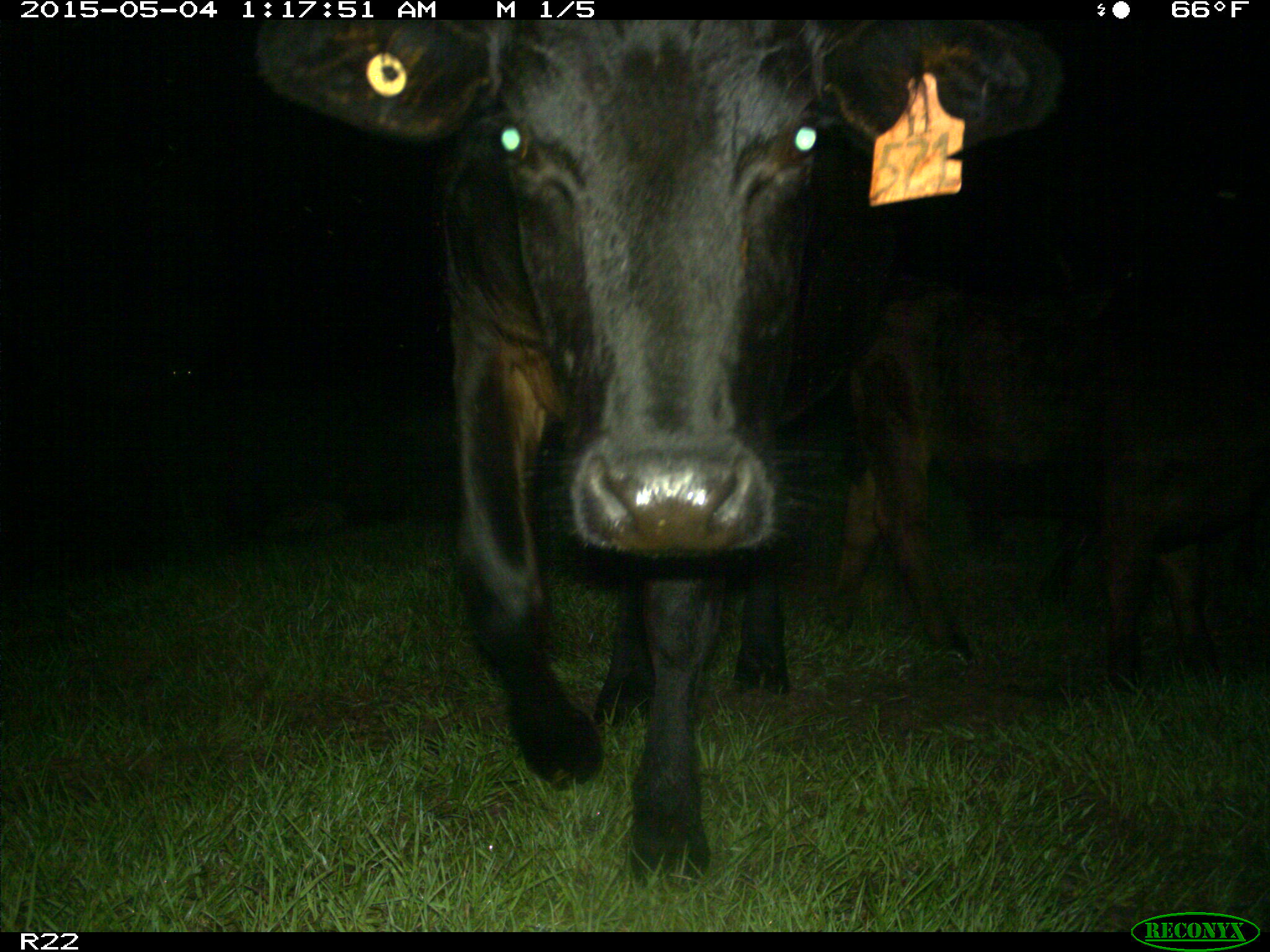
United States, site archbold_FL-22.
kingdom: Animalia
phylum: Chordata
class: Mammalia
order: Artiodactyla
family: Bovidae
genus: Bos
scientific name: Bos taurus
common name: domestic cow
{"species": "Bos taurus (domestic cow)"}